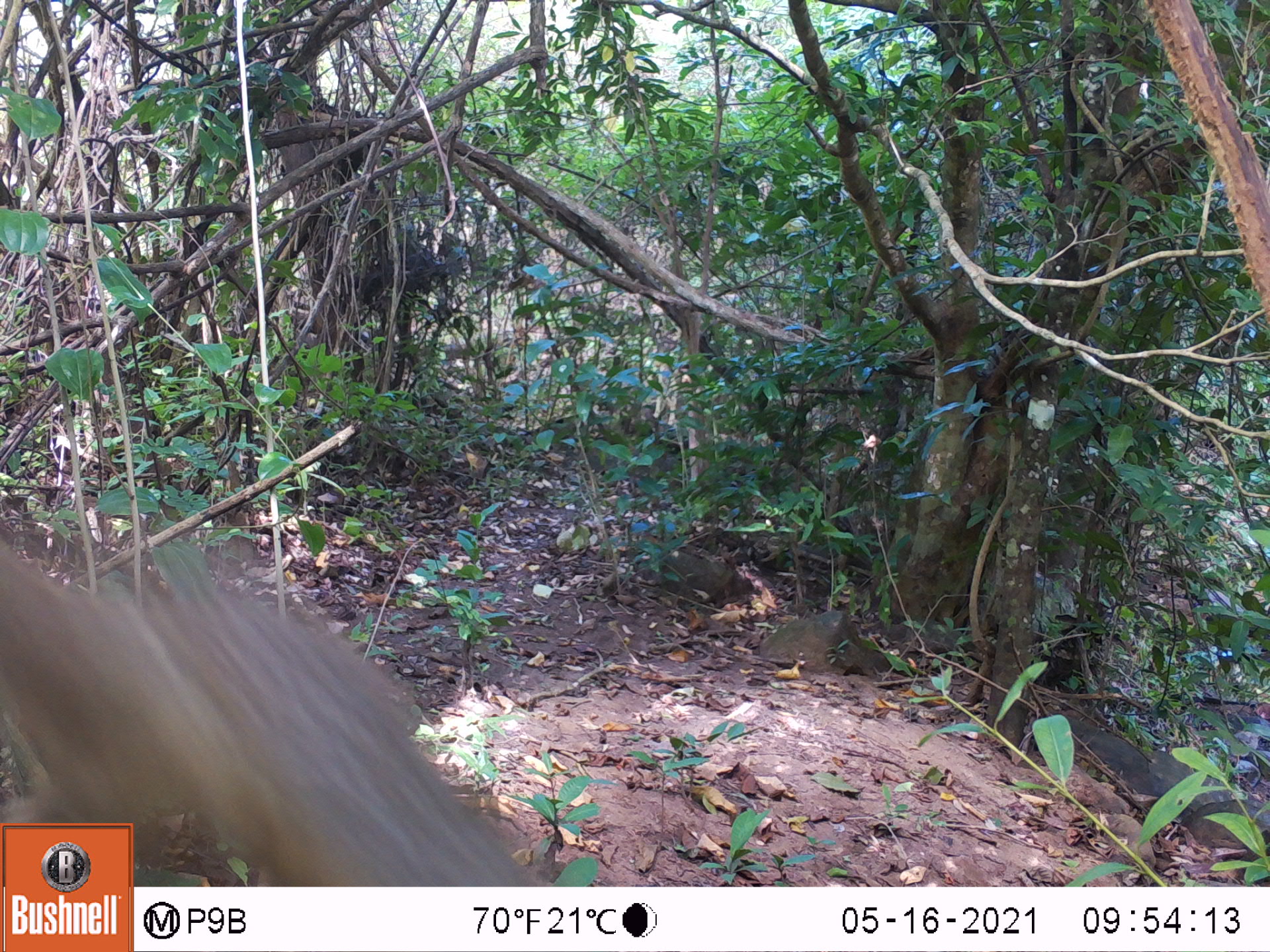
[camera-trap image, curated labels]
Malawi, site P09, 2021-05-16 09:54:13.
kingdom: Animalia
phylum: Chordata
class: Mammalia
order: Rodentia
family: Sciuridae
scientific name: Sciuridae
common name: squirrel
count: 1